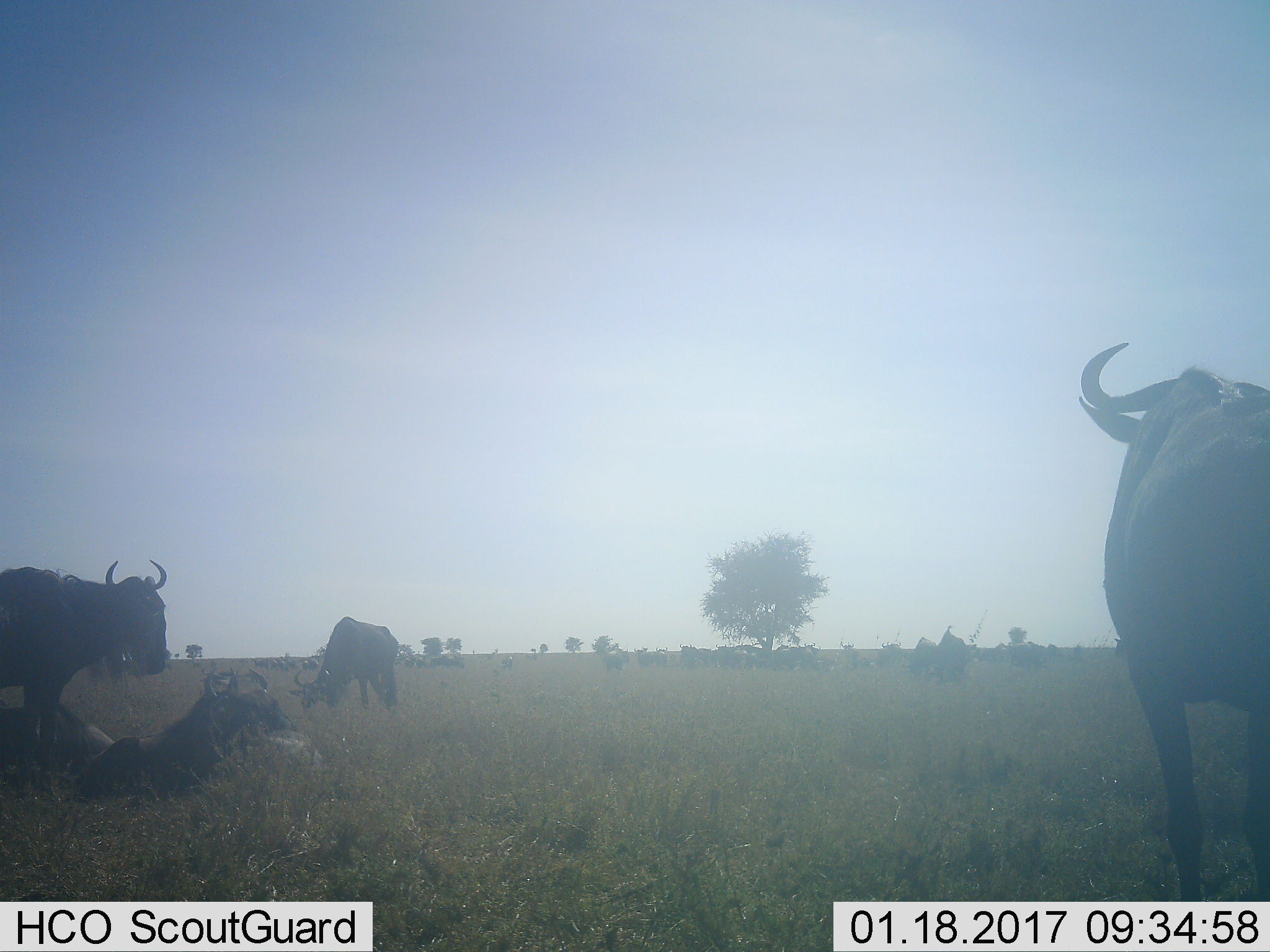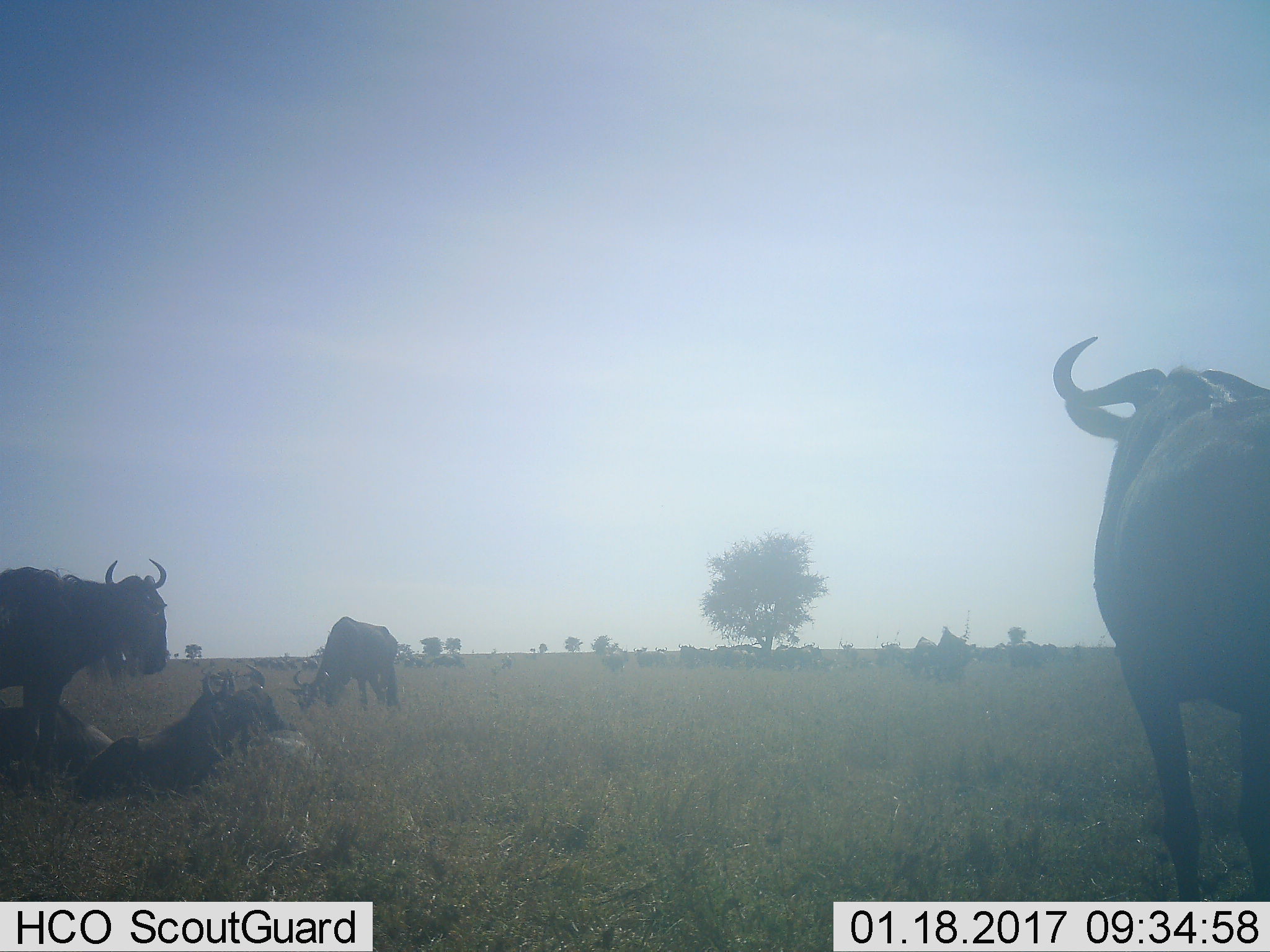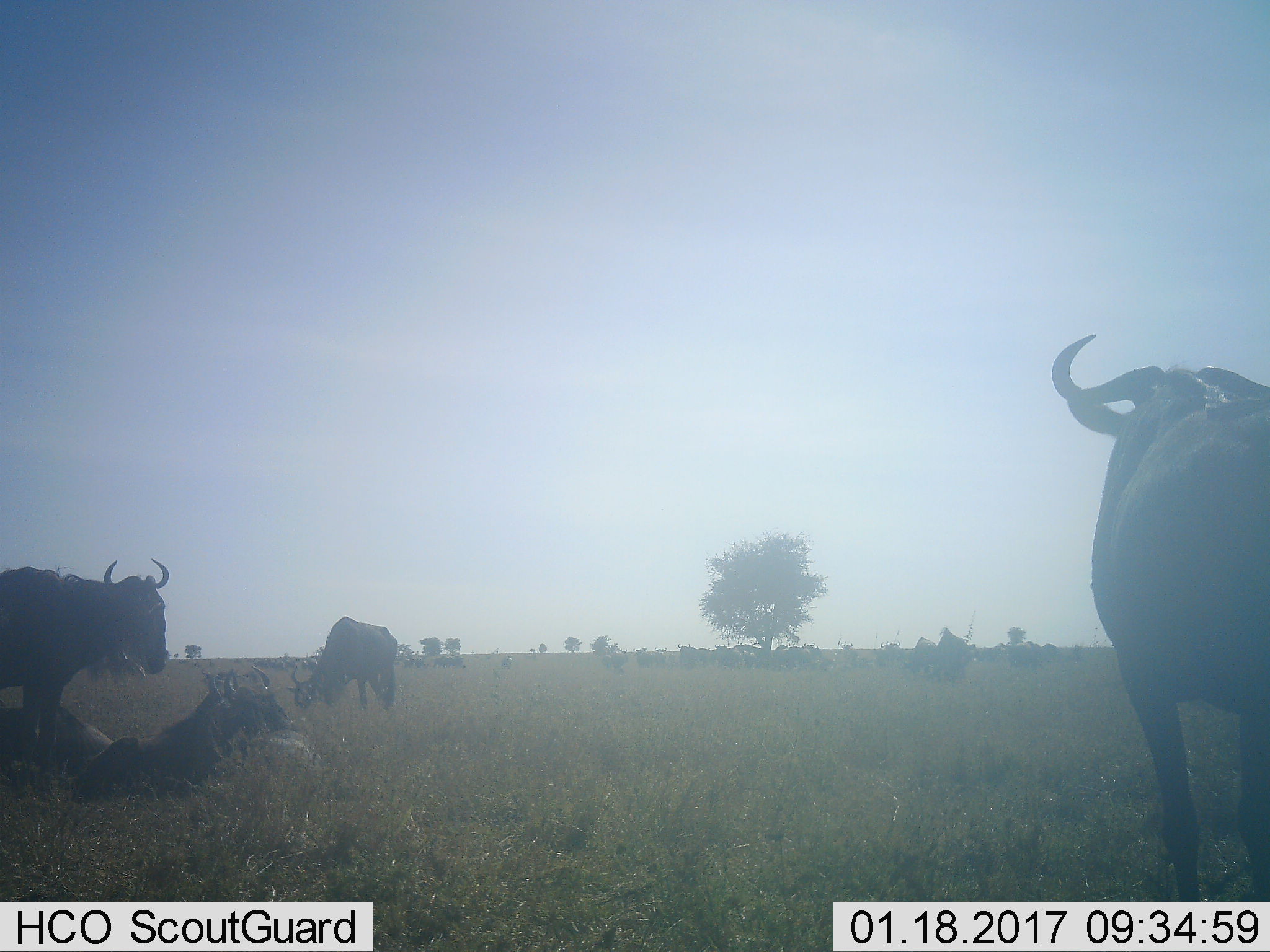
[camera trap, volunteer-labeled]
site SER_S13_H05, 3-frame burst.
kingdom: Animalia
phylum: Chordata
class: Mammalia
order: Artiodactyla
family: Bovidae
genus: Connochaetes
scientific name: Connochaetes taurinus taurinus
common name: blue wildebeest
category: wildebeestblue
Wildebeestblue (blue wildebeest) (Connochaetes taurinus taurinus), count 11-50. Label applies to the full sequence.